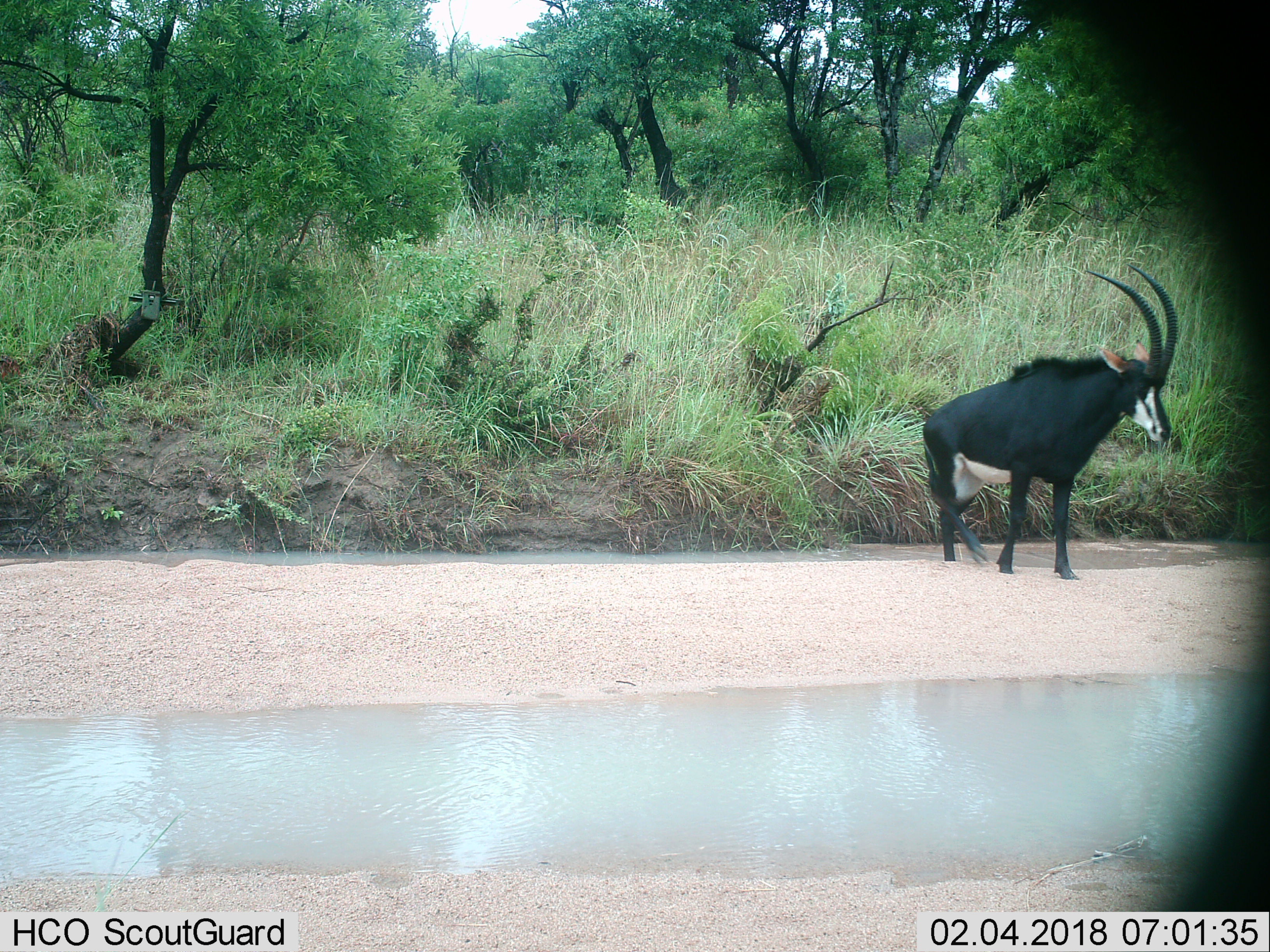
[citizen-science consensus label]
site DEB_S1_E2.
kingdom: Animalia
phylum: Chordata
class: Mammalia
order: Artiodactyla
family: Bovidae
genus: Hippotragus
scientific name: Hippotragus niger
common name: sable antelope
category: sable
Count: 1.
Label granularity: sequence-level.